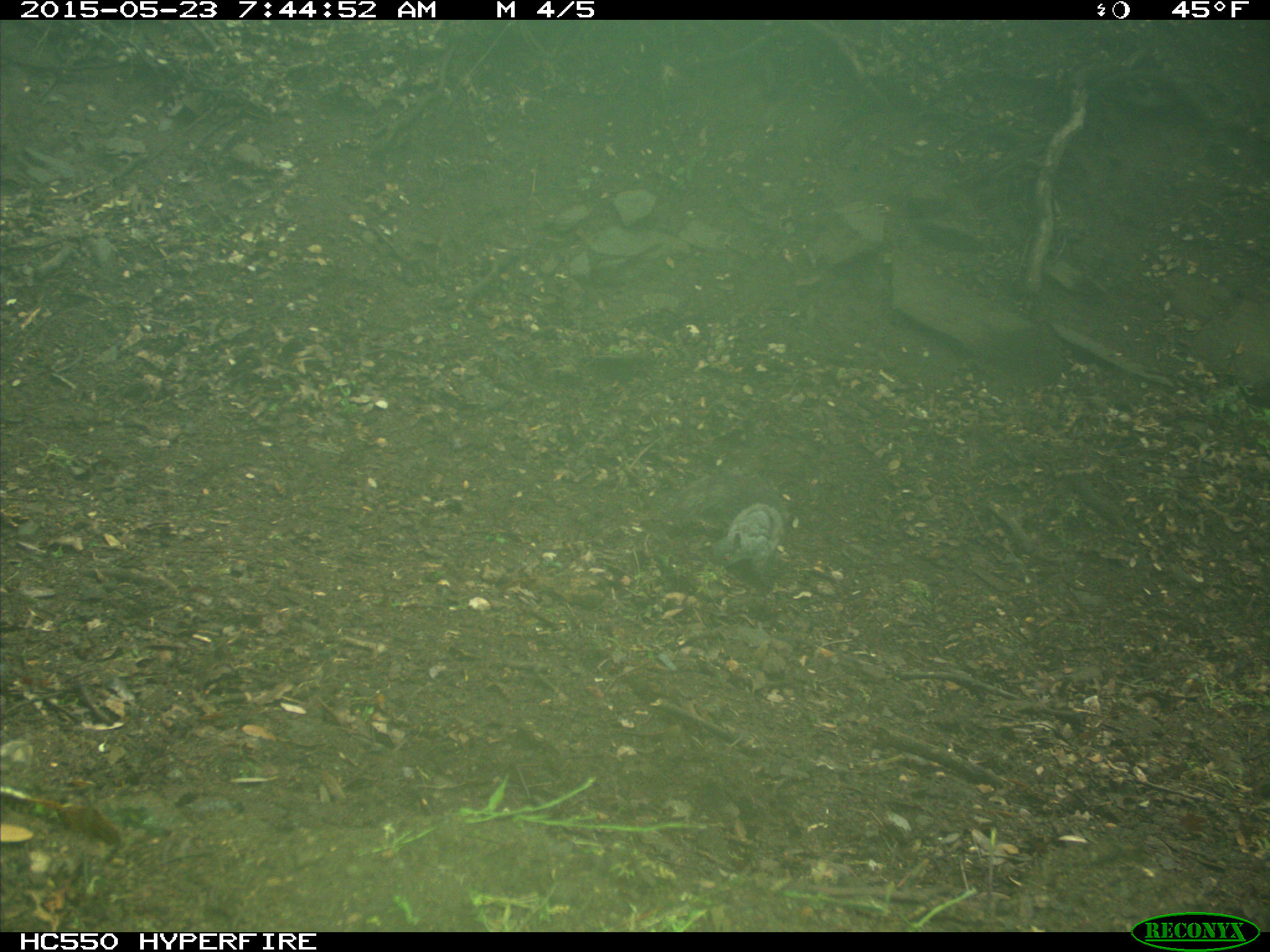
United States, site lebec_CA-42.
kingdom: Animalia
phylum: Chordata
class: Mammalia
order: Rodentia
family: Sciuridae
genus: Sciurus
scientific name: Sciurus carolinensis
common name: eastern gray squirrel